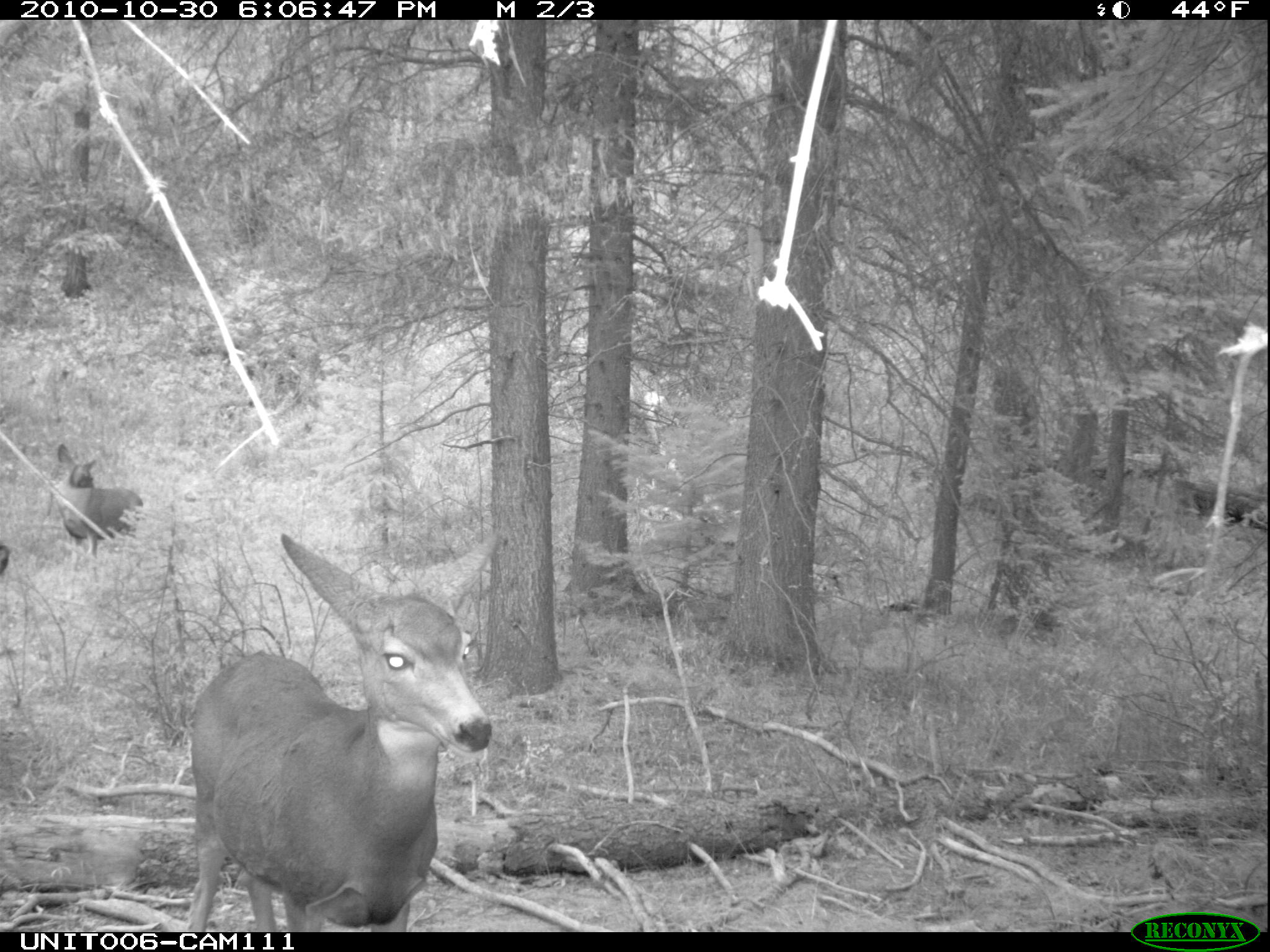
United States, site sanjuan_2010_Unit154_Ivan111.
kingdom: Animalia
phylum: Chordata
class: Mammalia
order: Artiodactyla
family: Cervidae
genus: Odocoileus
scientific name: Odocoileus hemionus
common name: mule deer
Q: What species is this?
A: Odocoileus hemionus (mule deer).